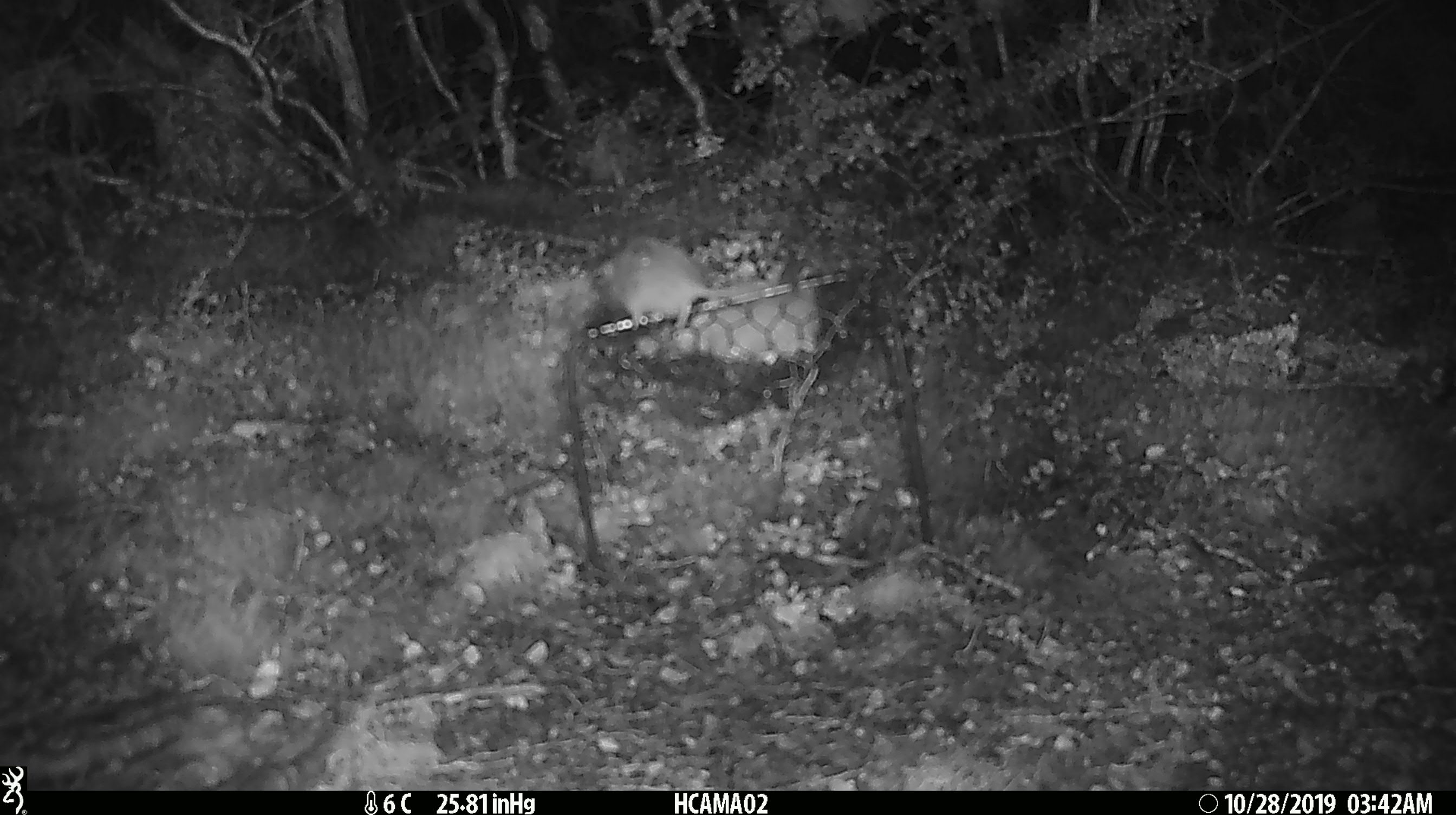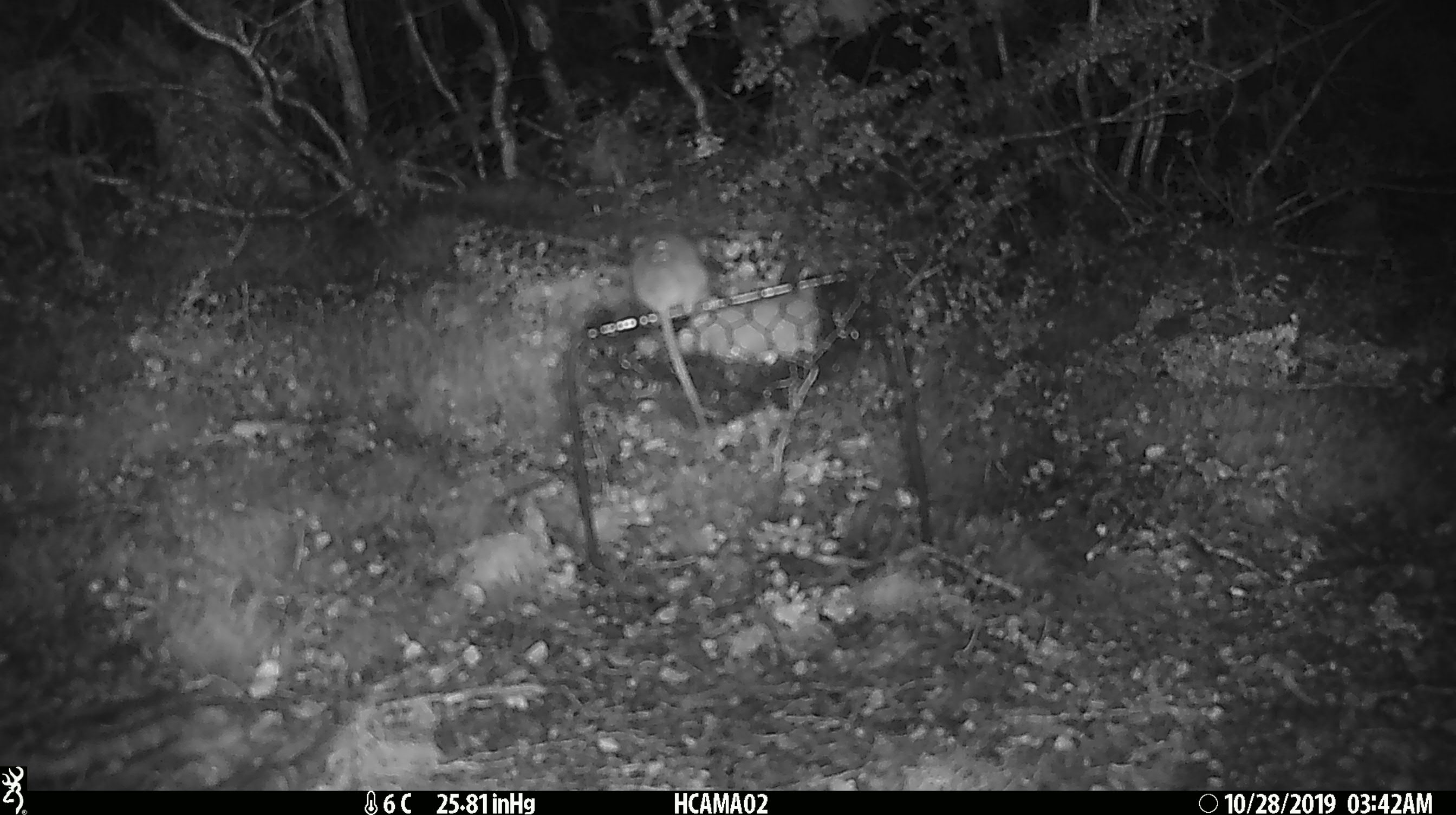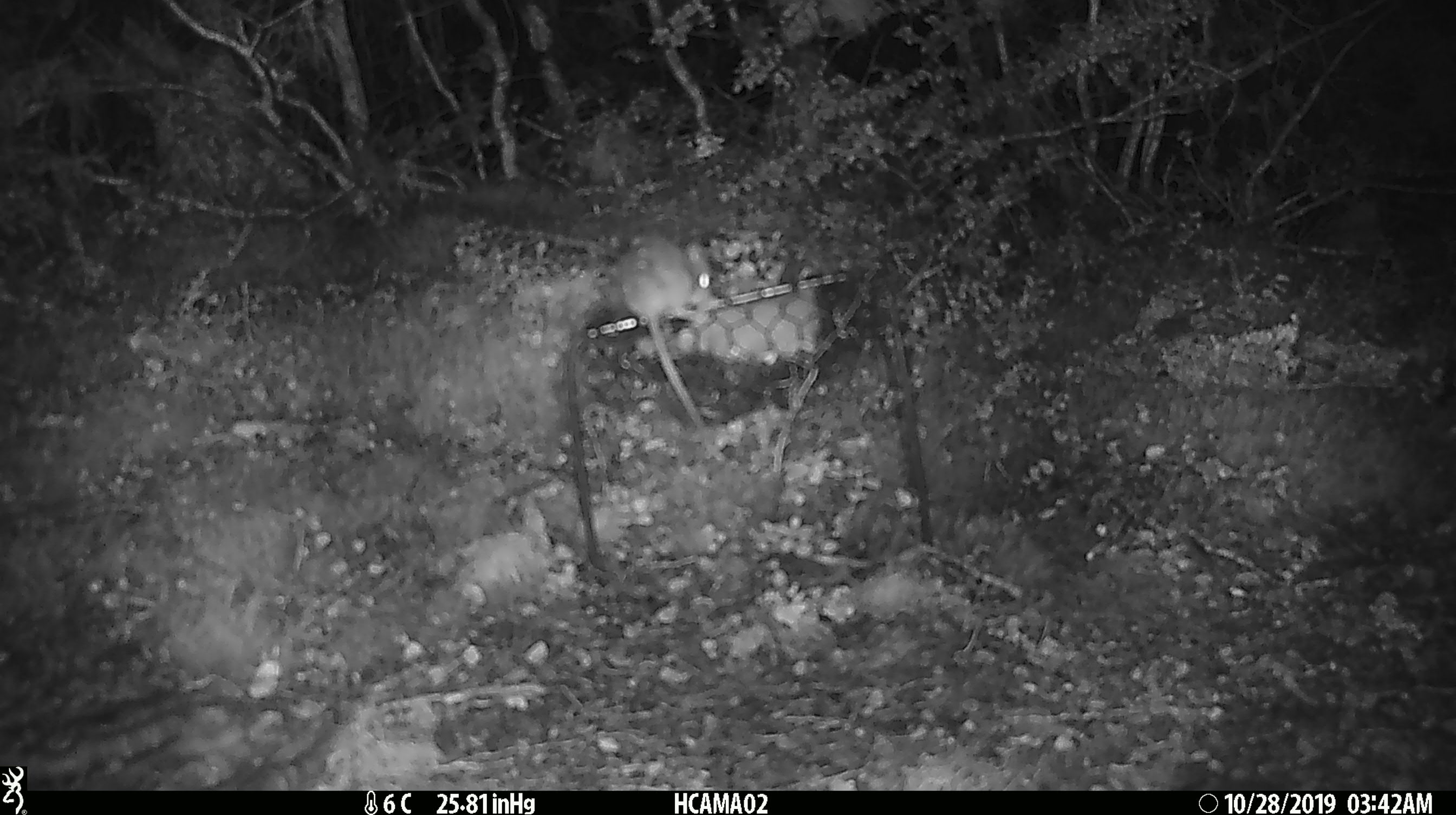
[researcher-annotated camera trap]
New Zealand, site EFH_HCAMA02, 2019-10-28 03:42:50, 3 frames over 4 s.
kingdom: Animalia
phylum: Chordata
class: Mammalia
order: Rodentia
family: Muridae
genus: Mus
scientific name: Mus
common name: mouse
Mouse (Mus).